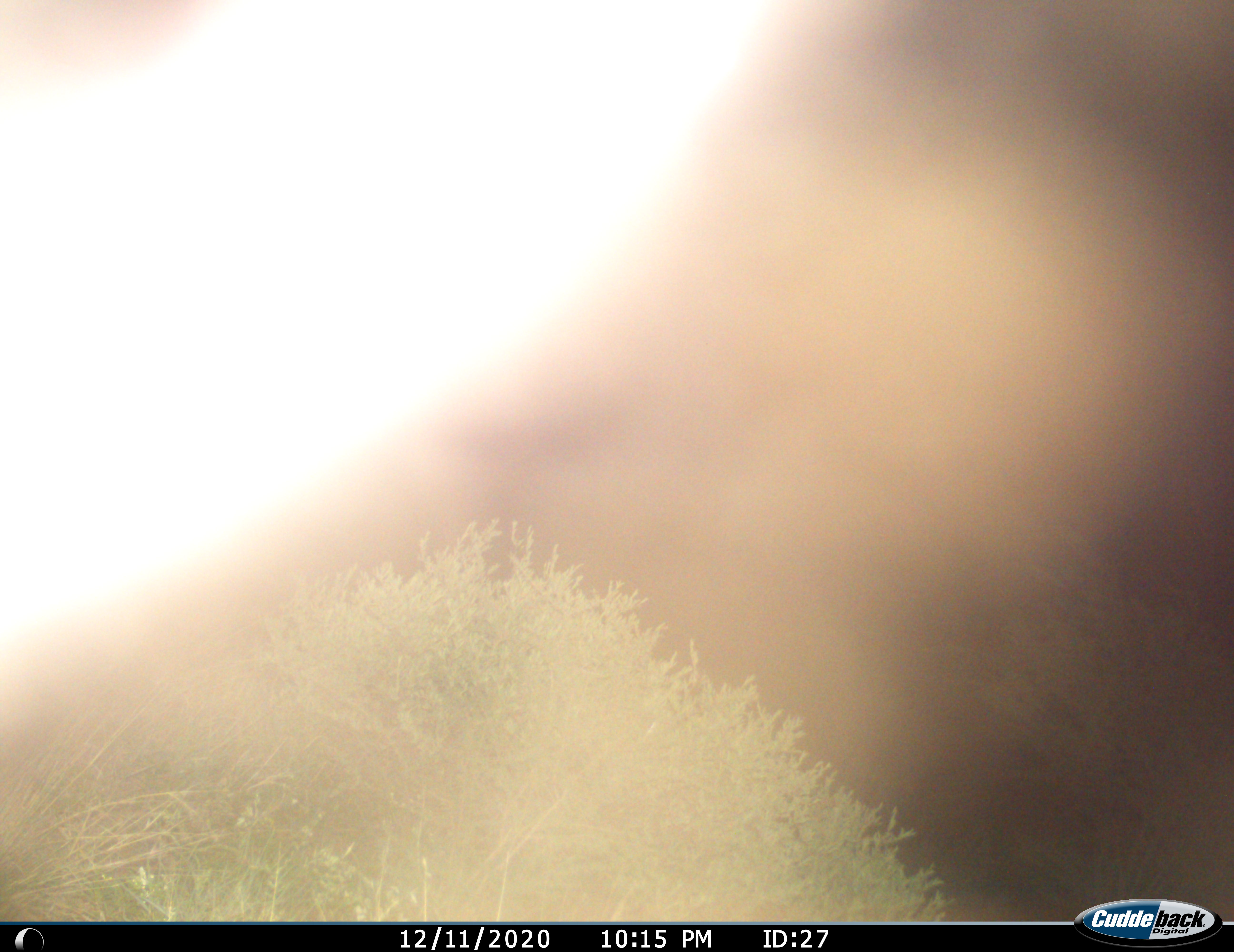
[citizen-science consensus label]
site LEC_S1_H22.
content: unidentified animal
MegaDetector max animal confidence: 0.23